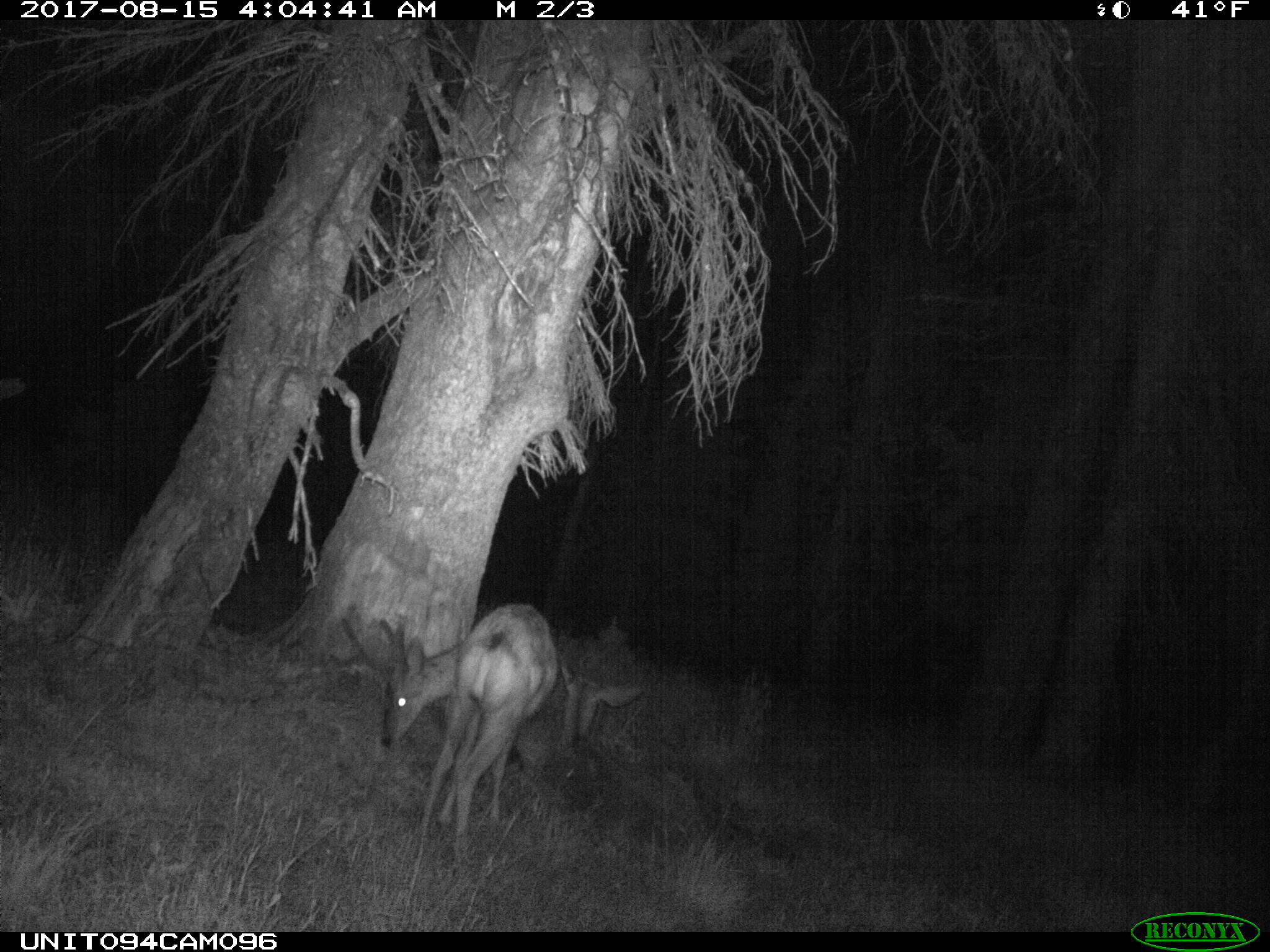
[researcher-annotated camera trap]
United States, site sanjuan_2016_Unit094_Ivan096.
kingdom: Animalia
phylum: Chordata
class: Mammalia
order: Artiodactyla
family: Cervidae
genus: Odocoileus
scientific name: Odocoileus hemionus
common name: mule deer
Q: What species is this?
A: Odocoileus hemionus (mule deer).